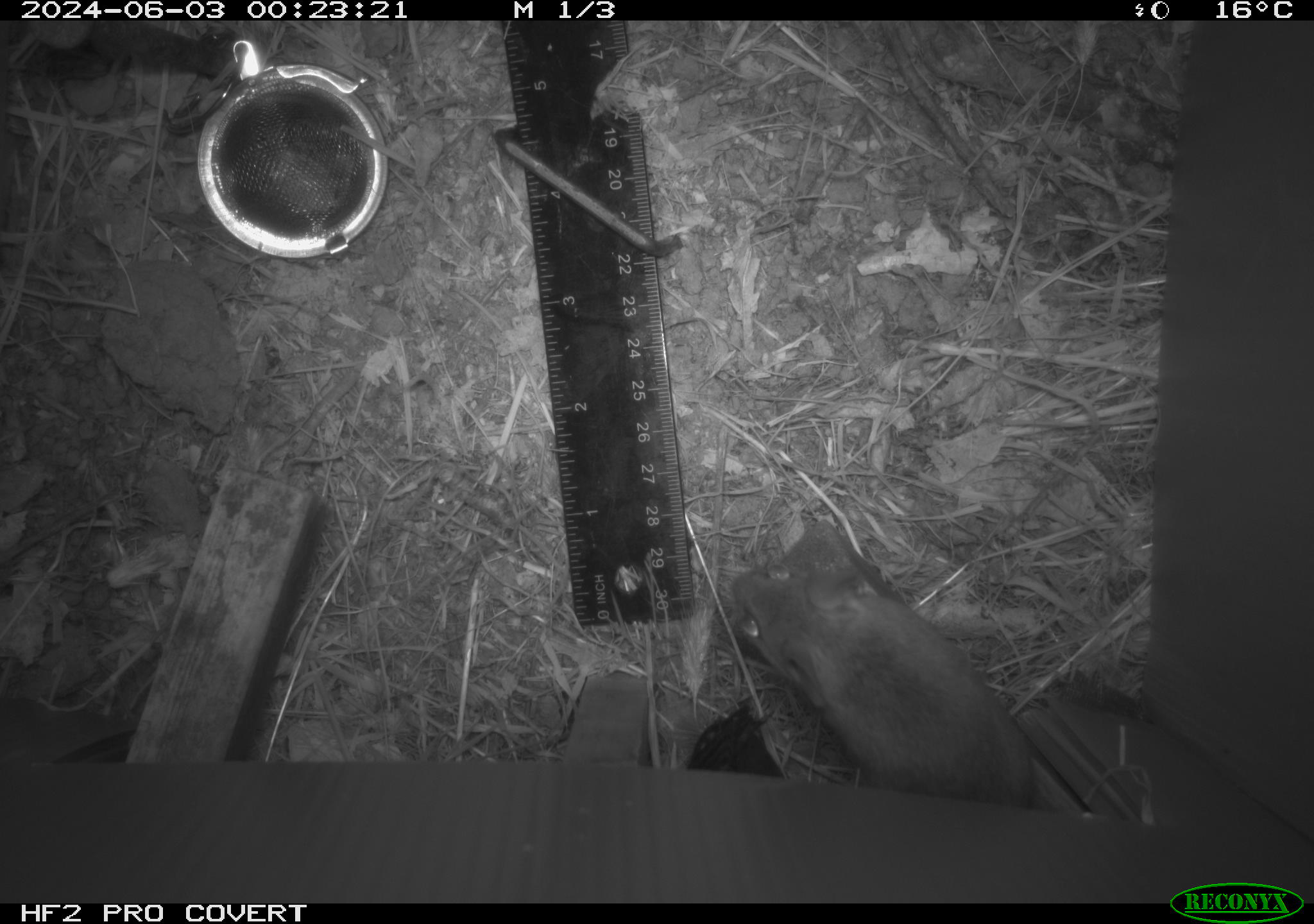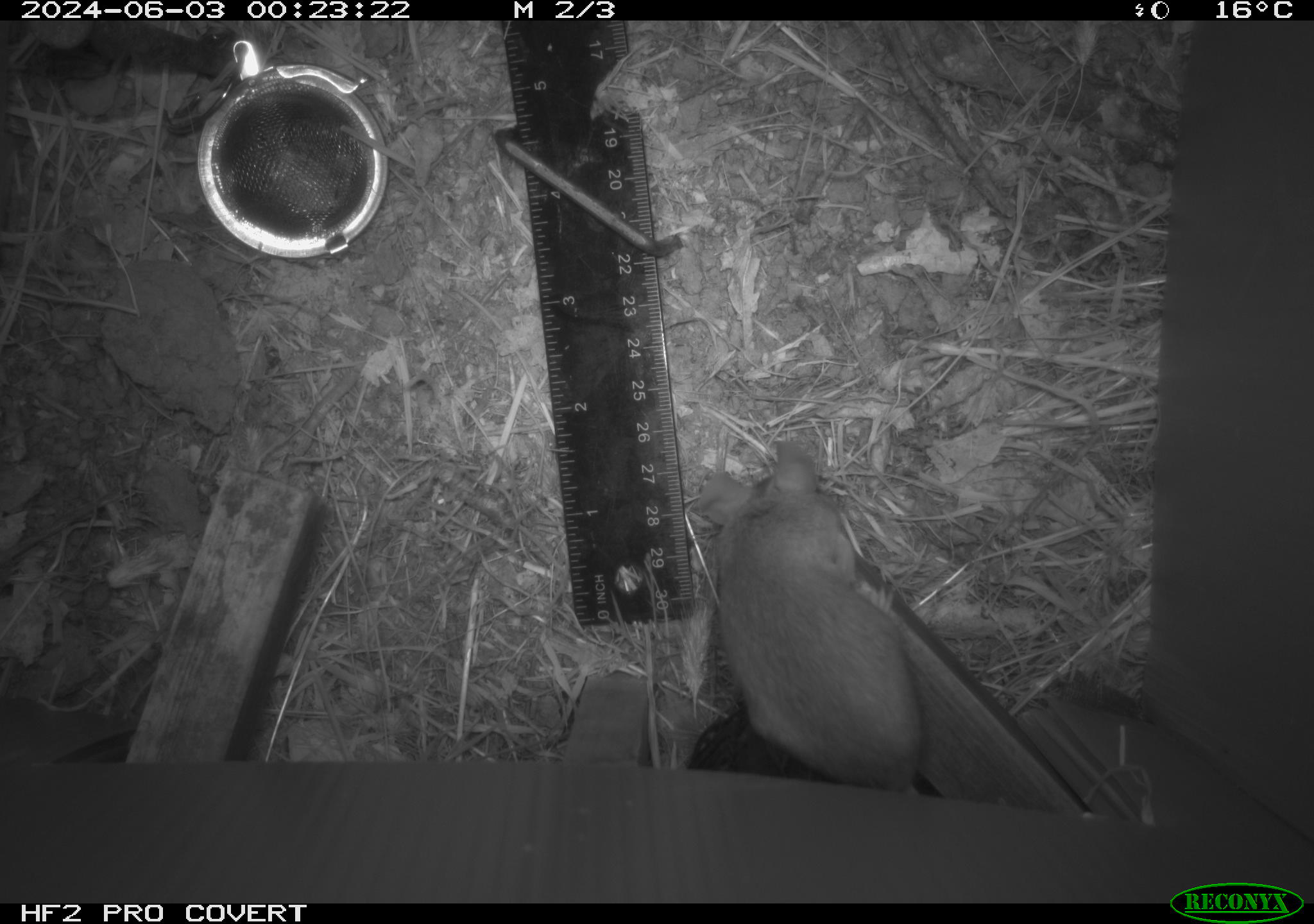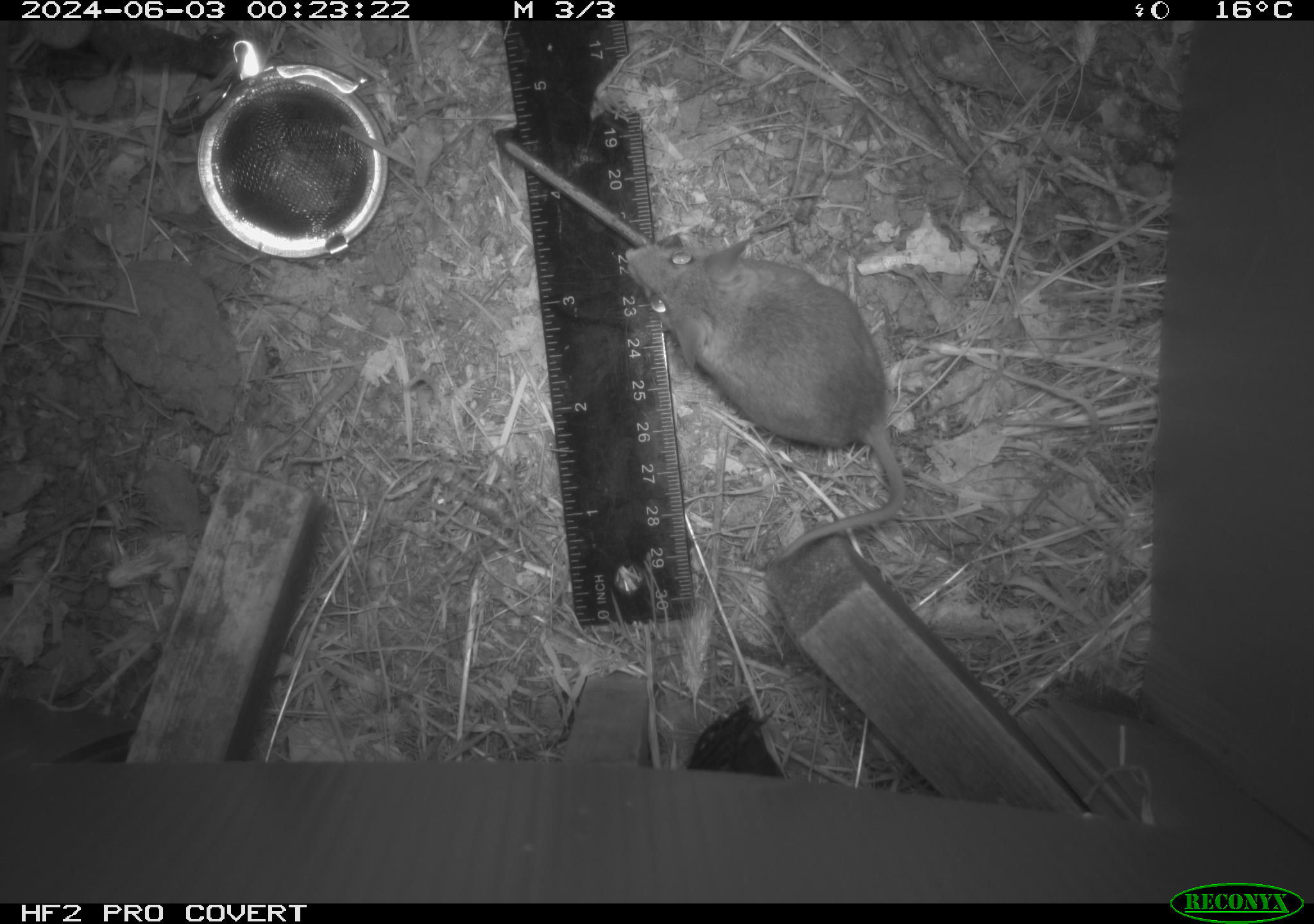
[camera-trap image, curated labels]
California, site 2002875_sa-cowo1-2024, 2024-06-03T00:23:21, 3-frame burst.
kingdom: Animalia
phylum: Chordata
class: Mammalia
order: Rodentia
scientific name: Rodentia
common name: mouse species